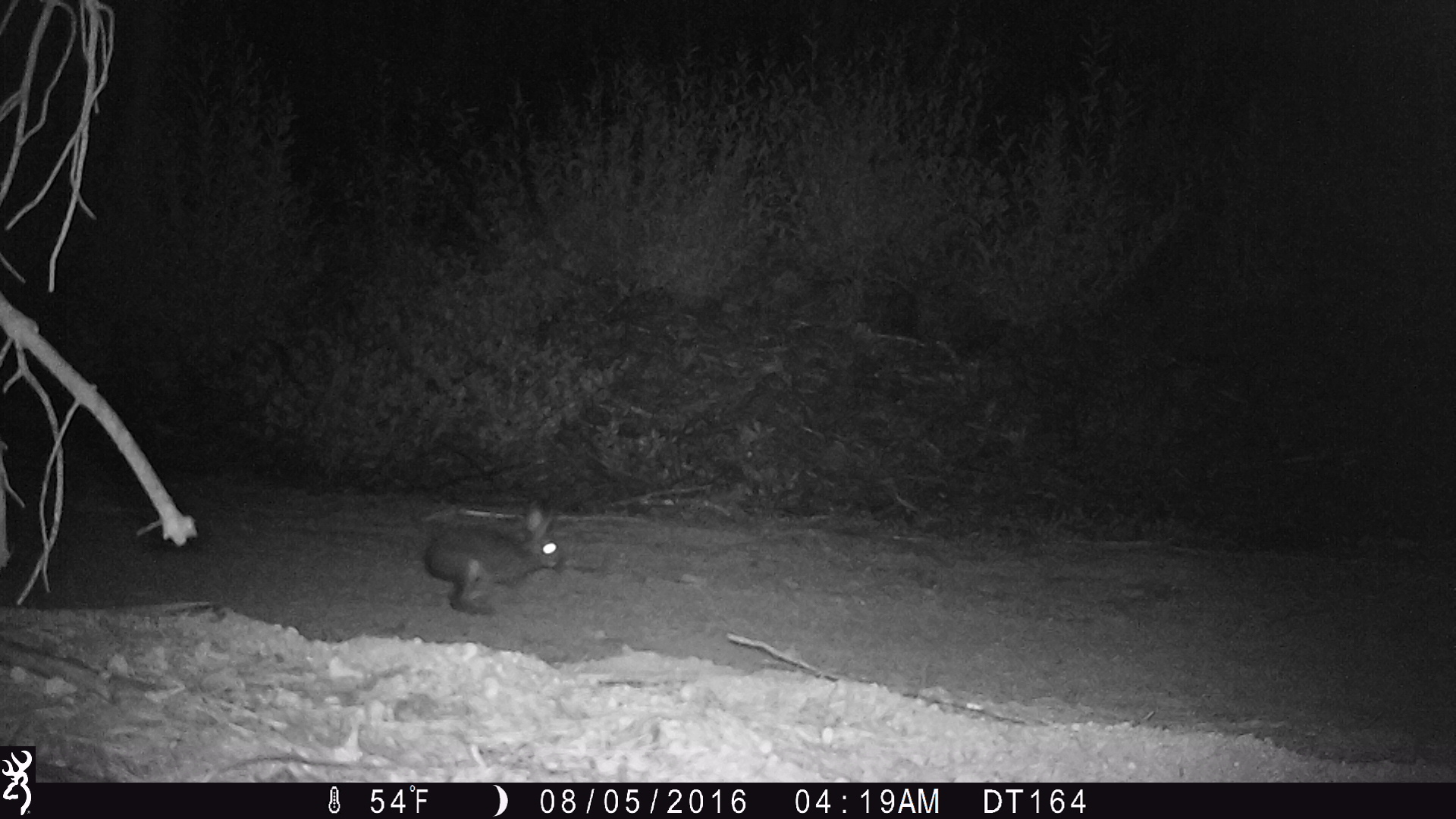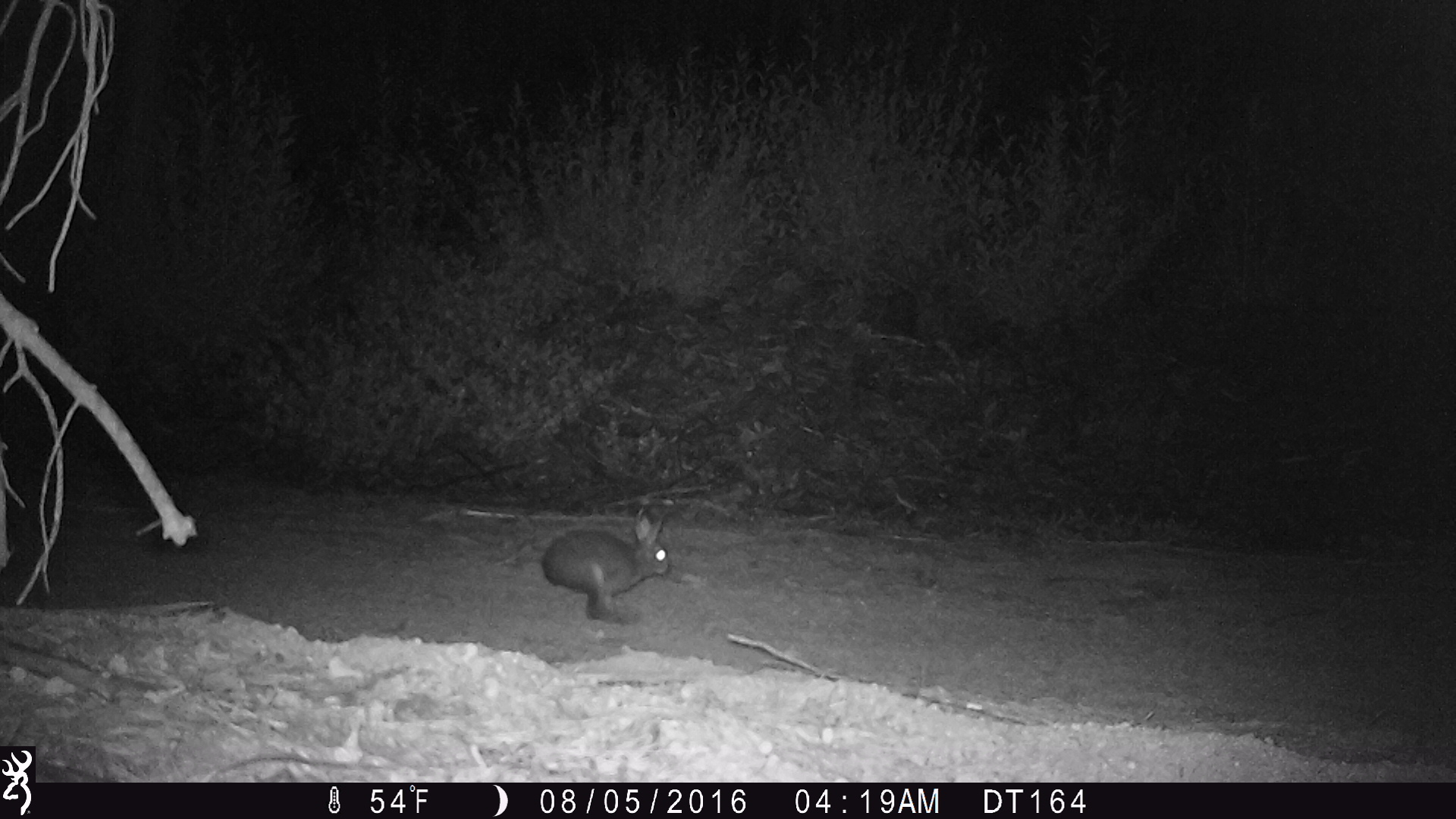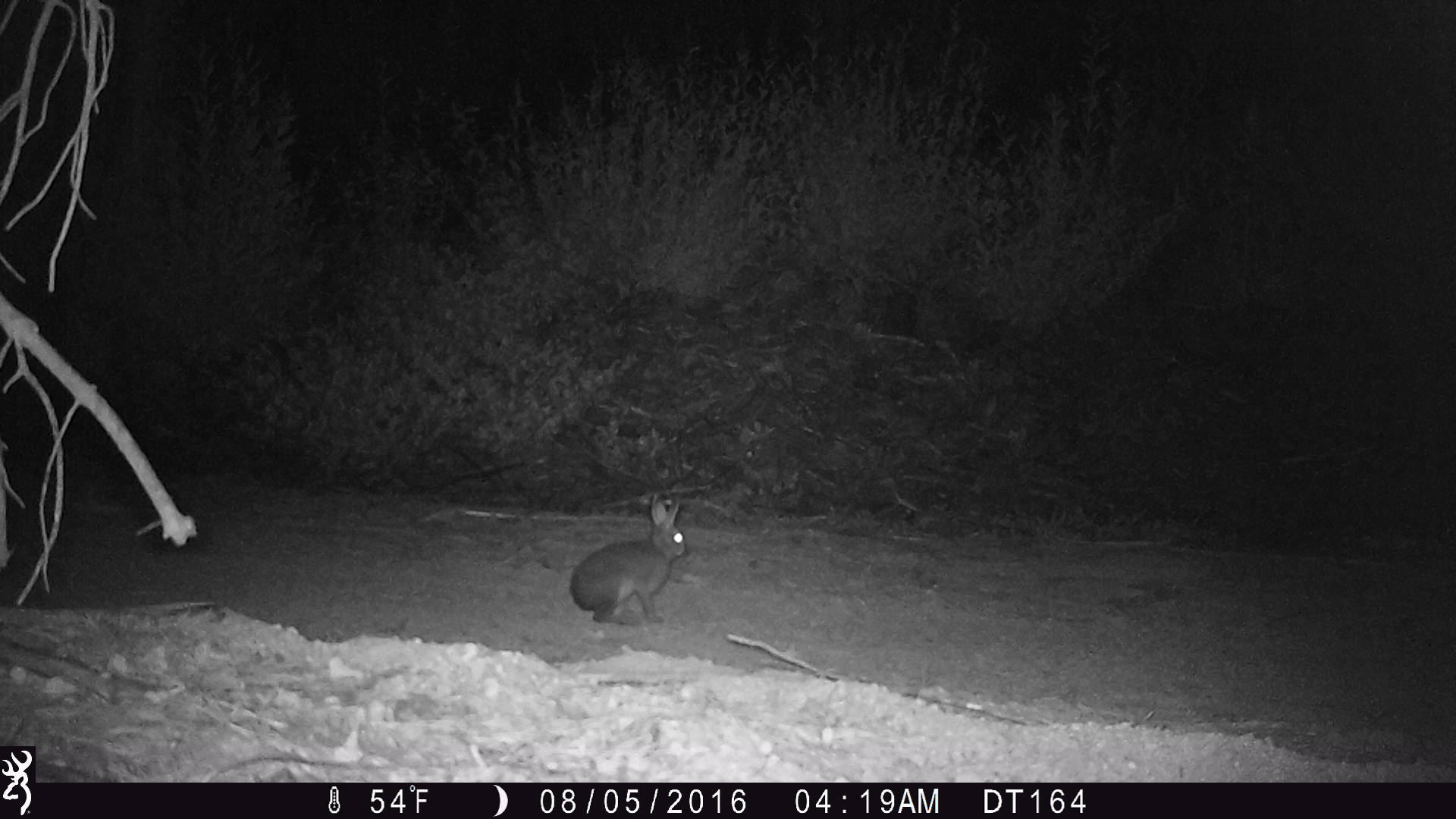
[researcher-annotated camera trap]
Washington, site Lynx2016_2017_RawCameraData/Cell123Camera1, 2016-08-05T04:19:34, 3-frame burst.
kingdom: Animalia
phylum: Chordata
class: Mammalia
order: Lagomorpha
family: Leporidae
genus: Lepus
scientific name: Lepus americanus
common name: snowshoe hare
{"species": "Lepus americanus (snowshoe hare)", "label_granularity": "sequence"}